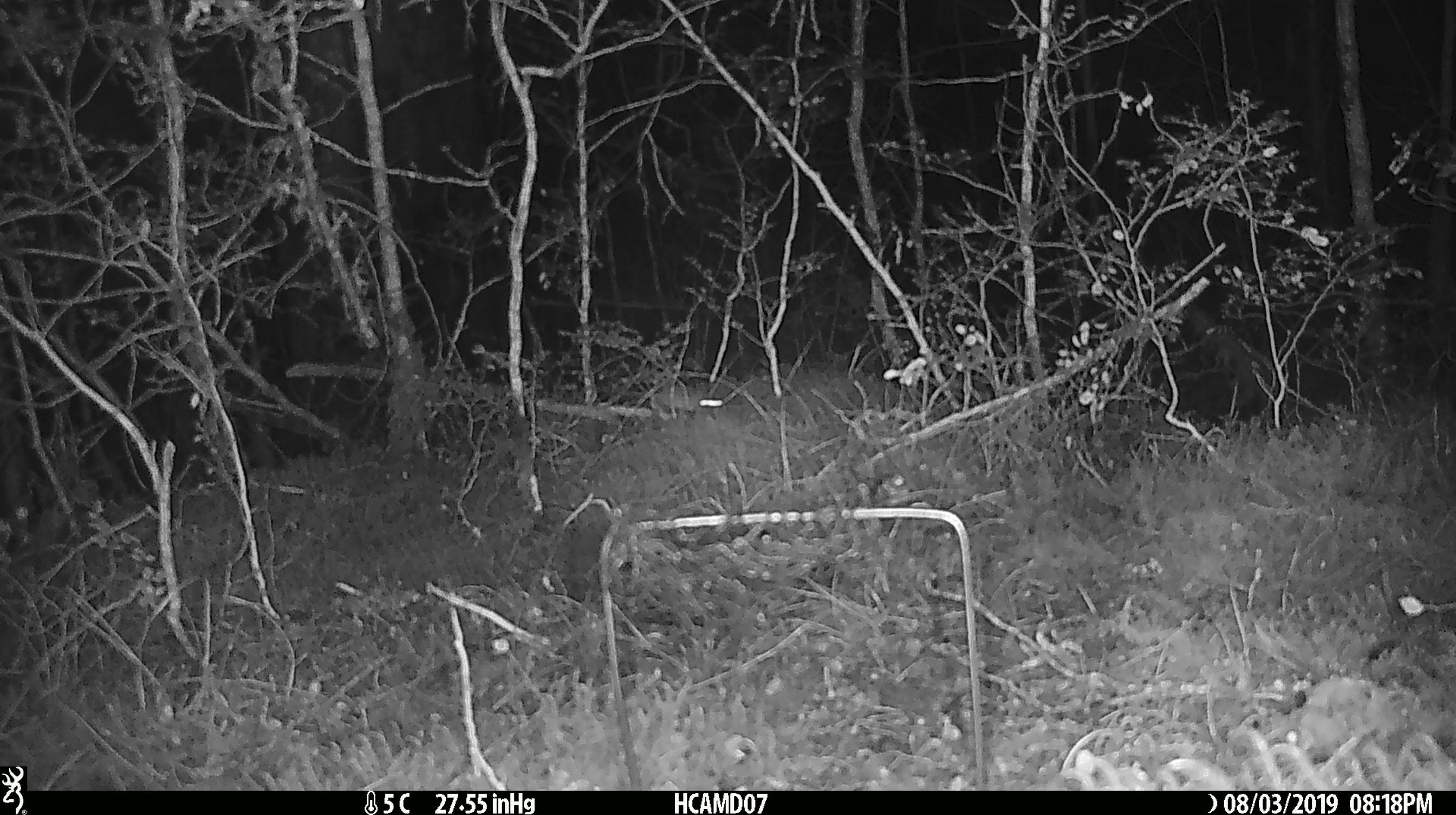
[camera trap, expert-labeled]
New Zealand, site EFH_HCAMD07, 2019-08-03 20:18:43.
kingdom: Animalia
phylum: Chordata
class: Mammalia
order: Rodentia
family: Muridae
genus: Mus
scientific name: Mus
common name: mouse